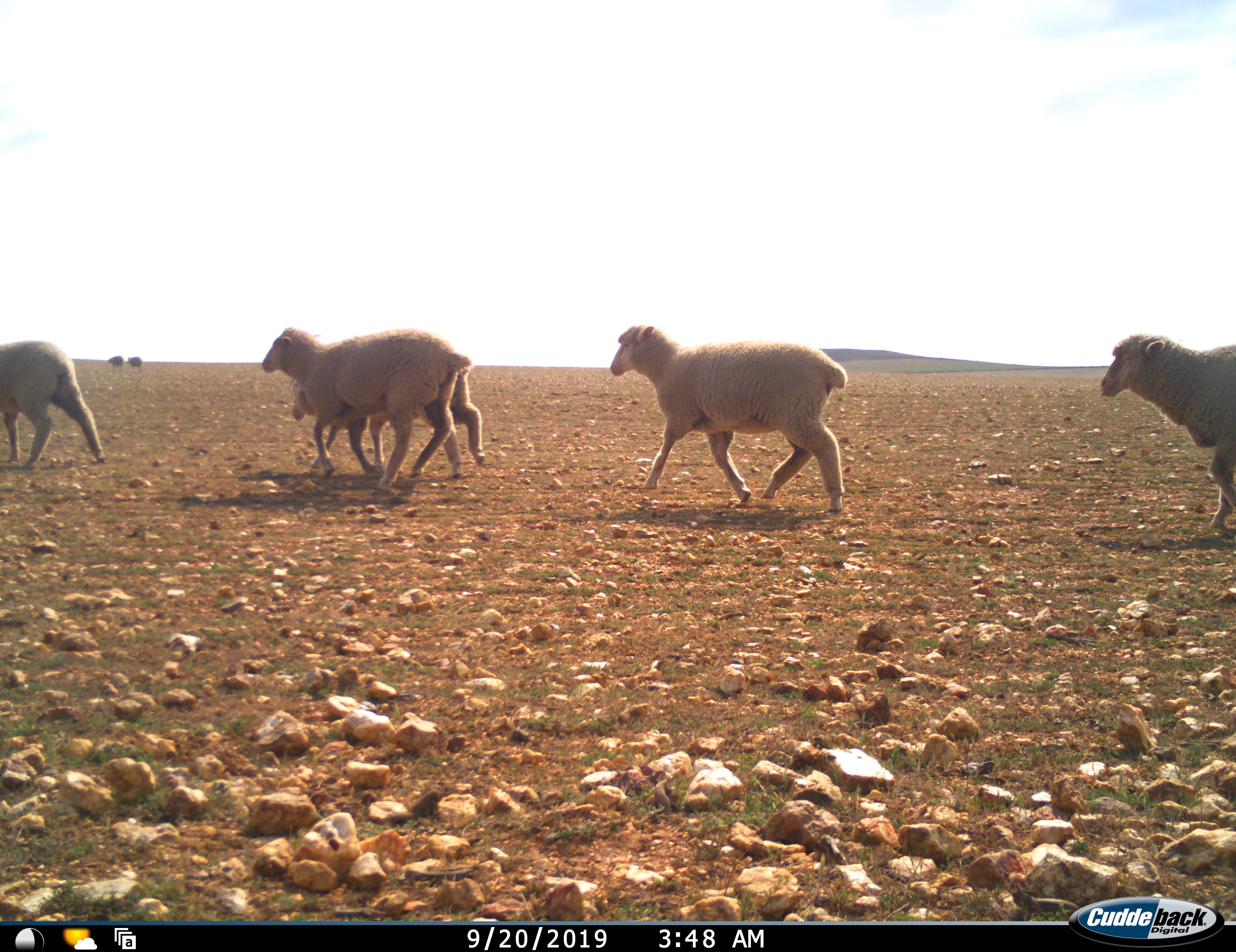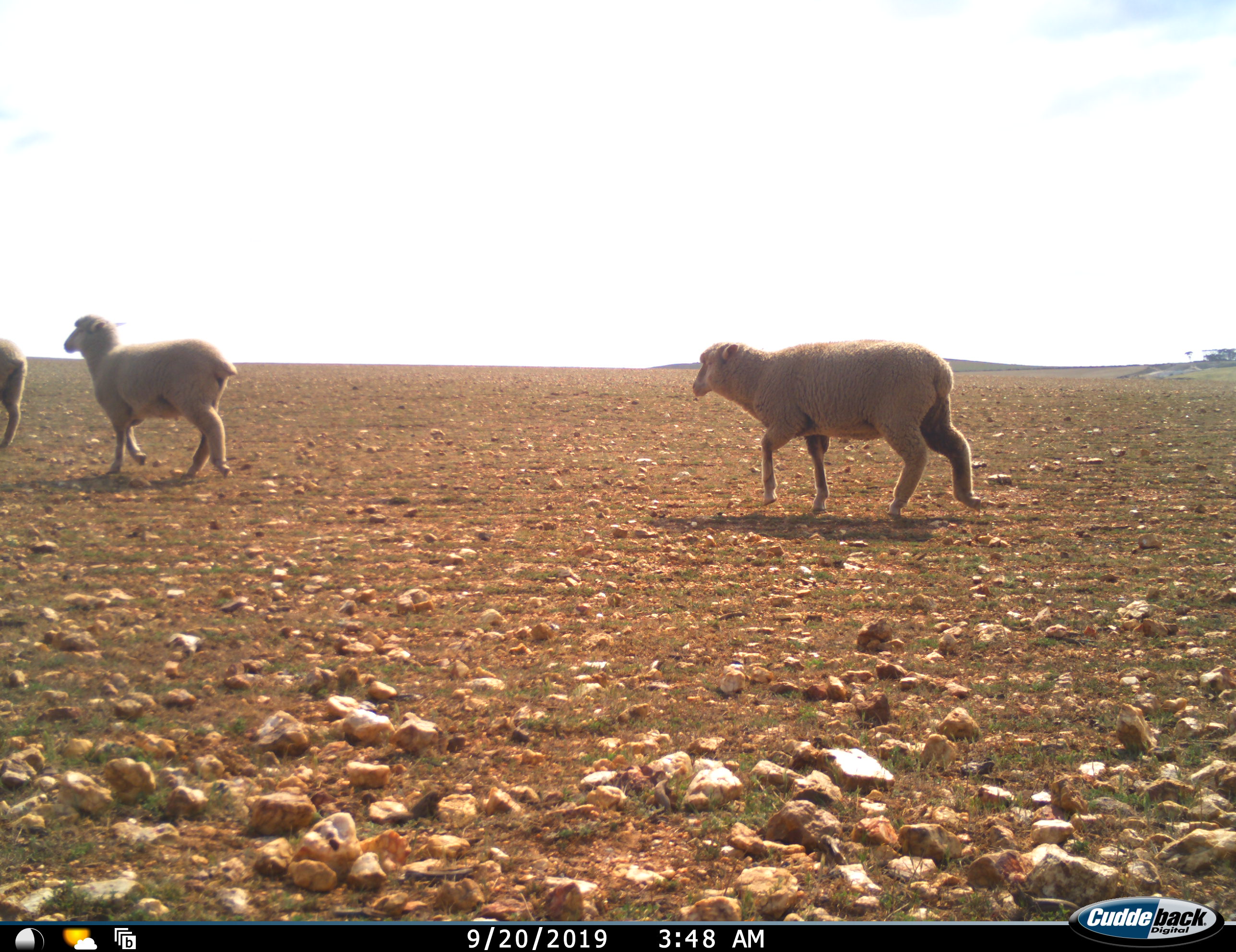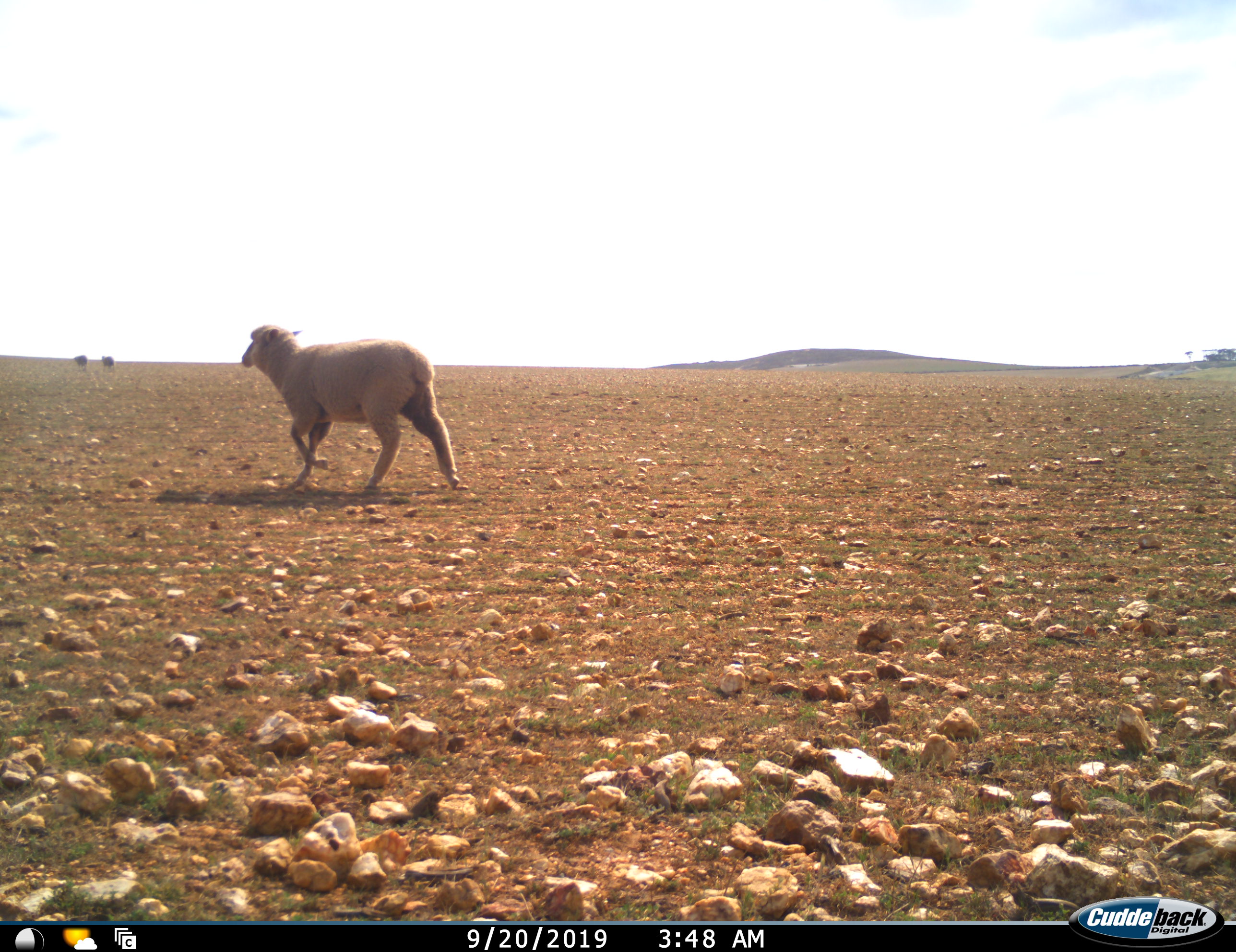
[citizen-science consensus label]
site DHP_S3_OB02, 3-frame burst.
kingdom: Animalia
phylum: Chordata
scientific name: Vertebrata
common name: domestic animal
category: domesticanimal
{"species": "domesticanimal (domestic animal) (Vertebrata)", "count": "7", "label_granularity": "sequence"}